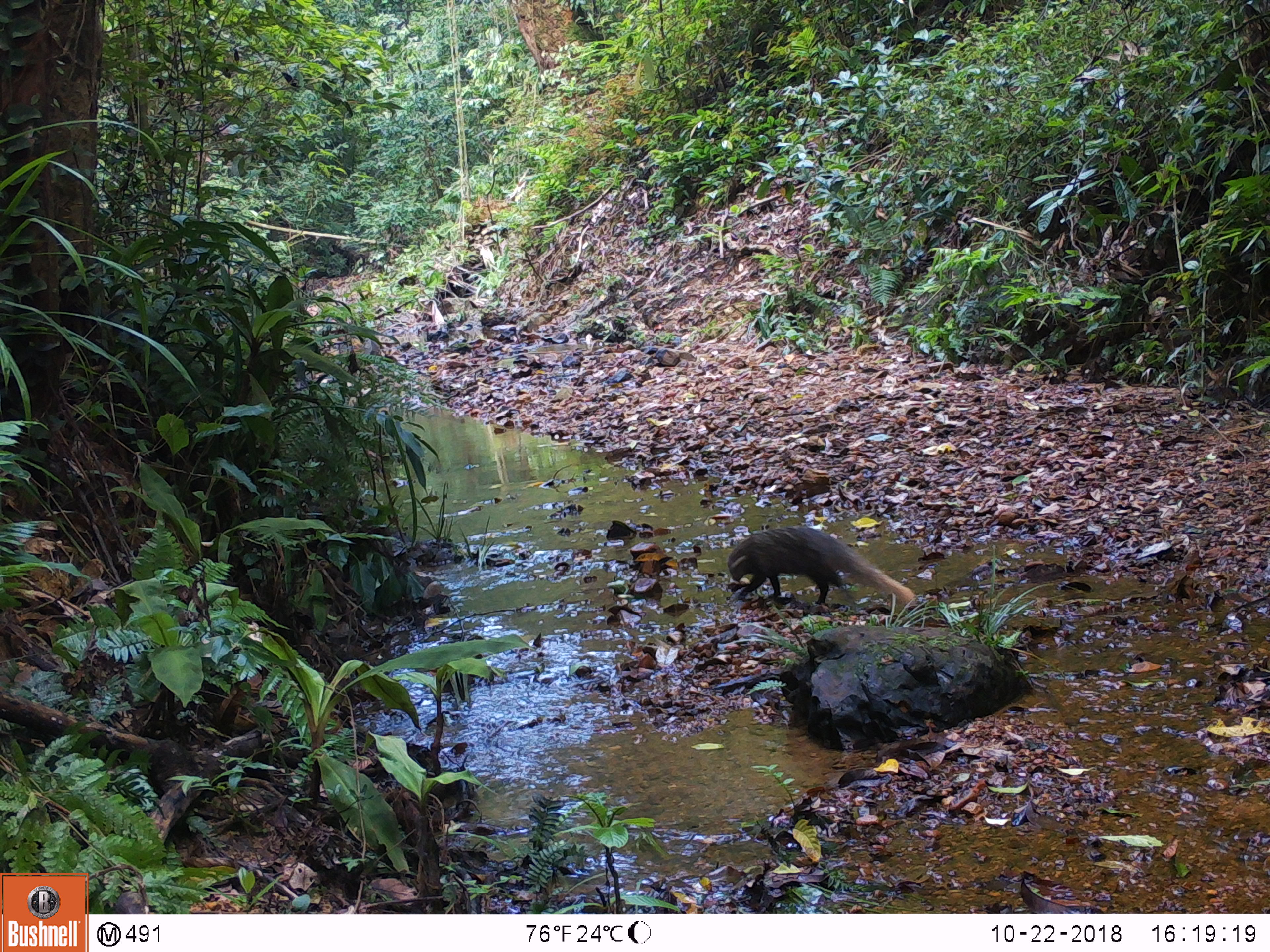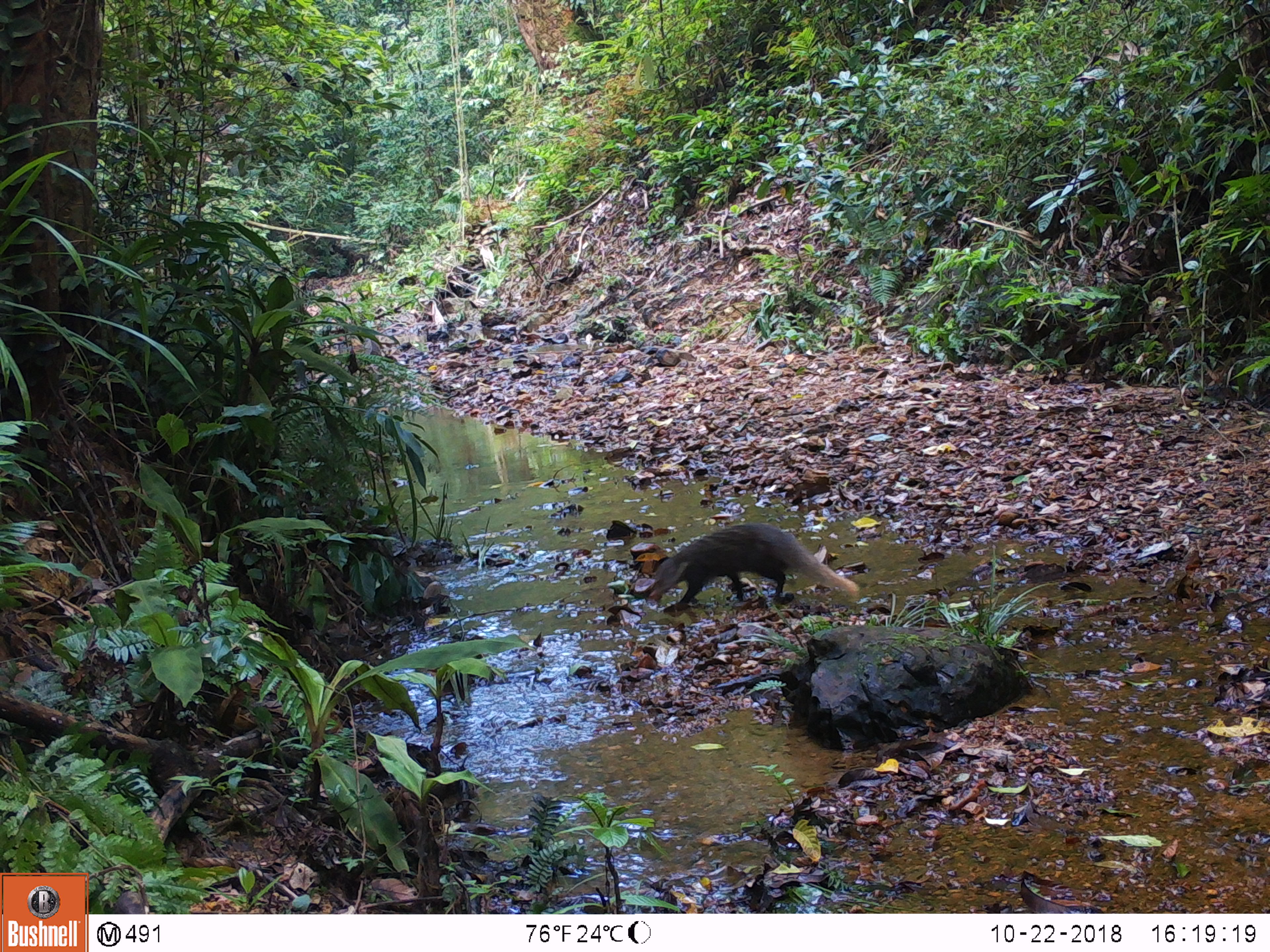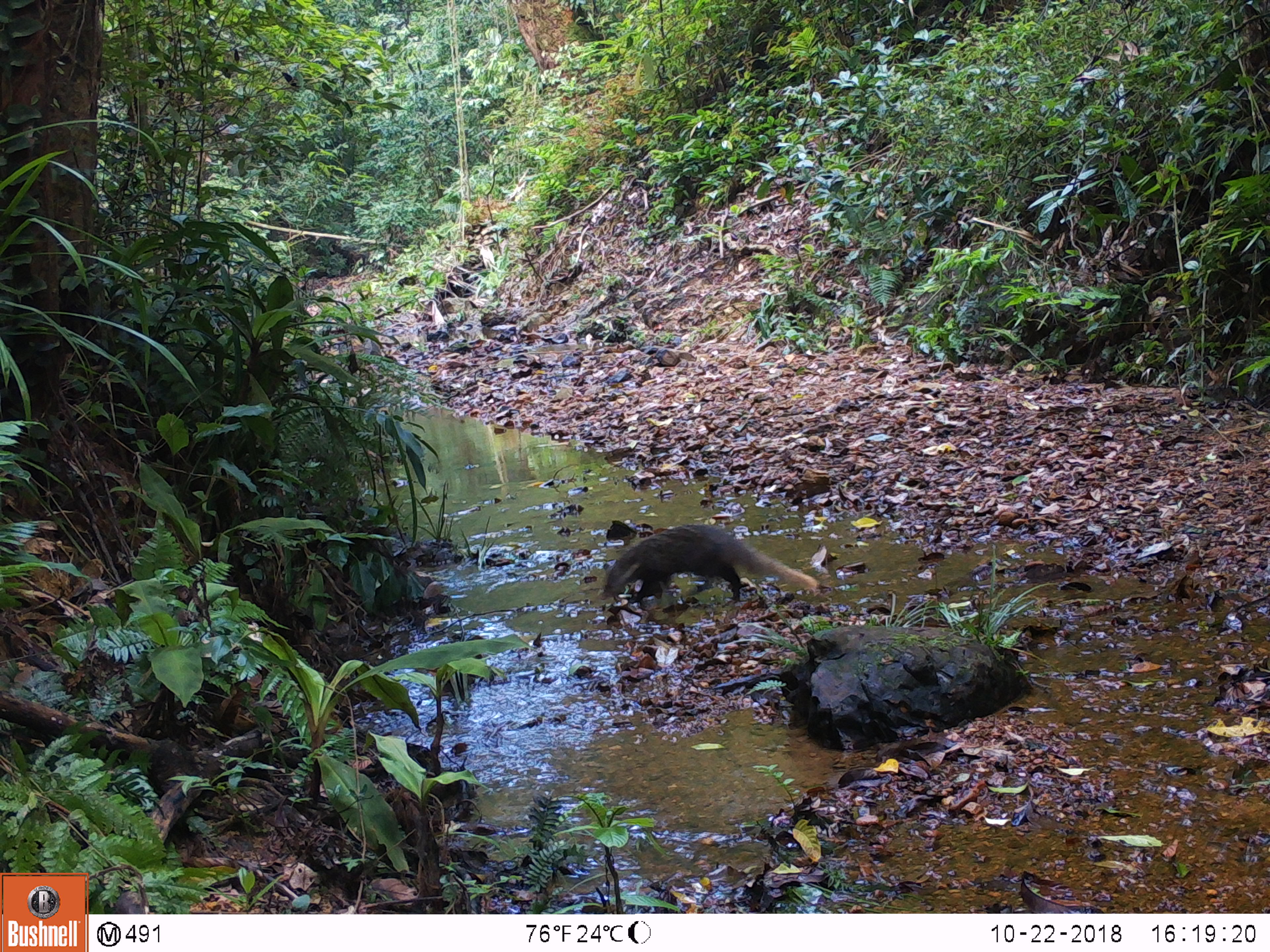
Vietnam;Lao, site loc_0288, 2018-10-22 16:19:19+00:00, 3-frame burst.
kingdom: Animalia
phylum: Chordata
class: Mammalia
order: Carnivora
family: Herpestidae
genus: Urva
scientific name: Urva urva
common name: crab-eating mongoose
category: crab eating mongoose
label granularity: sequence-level